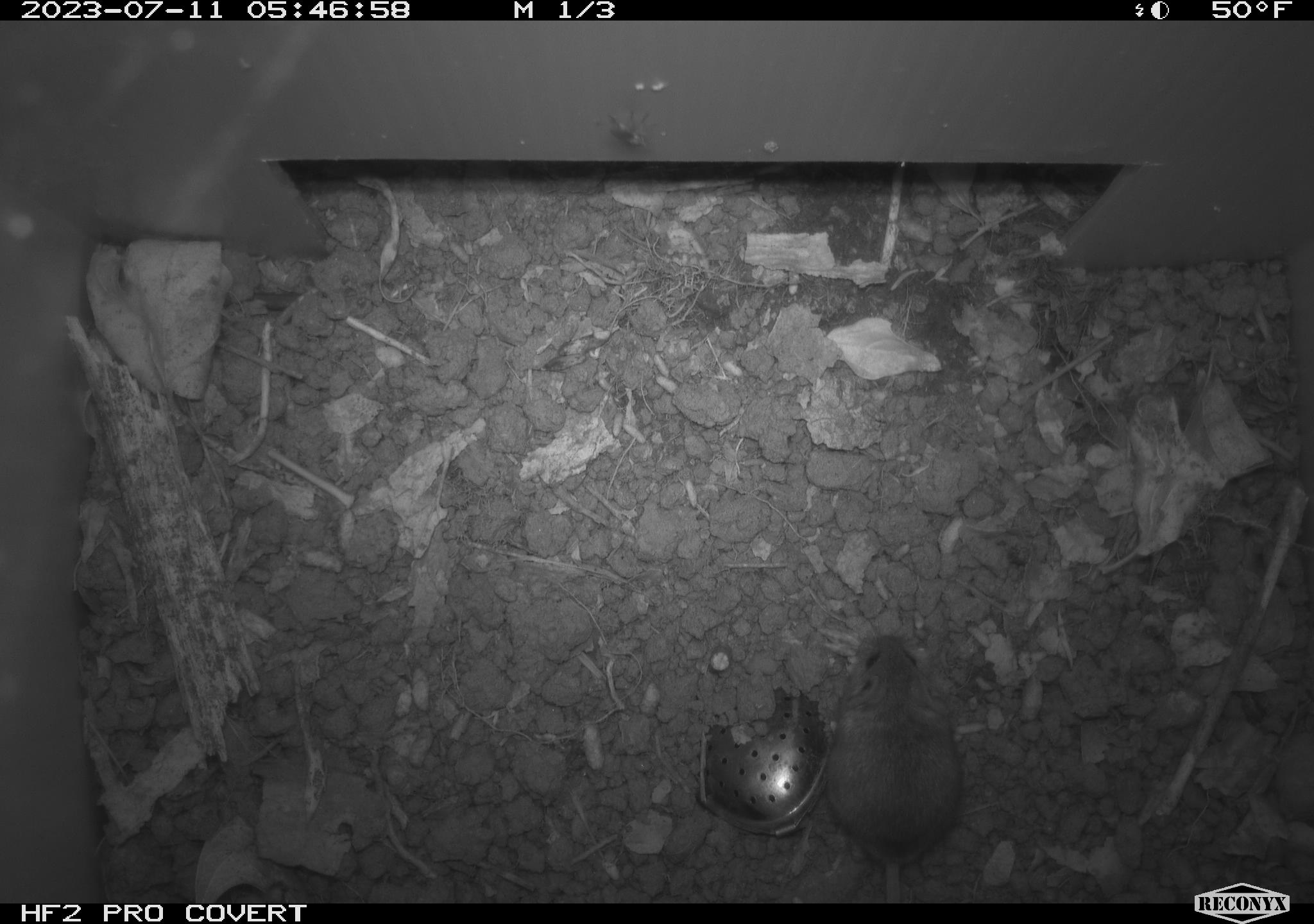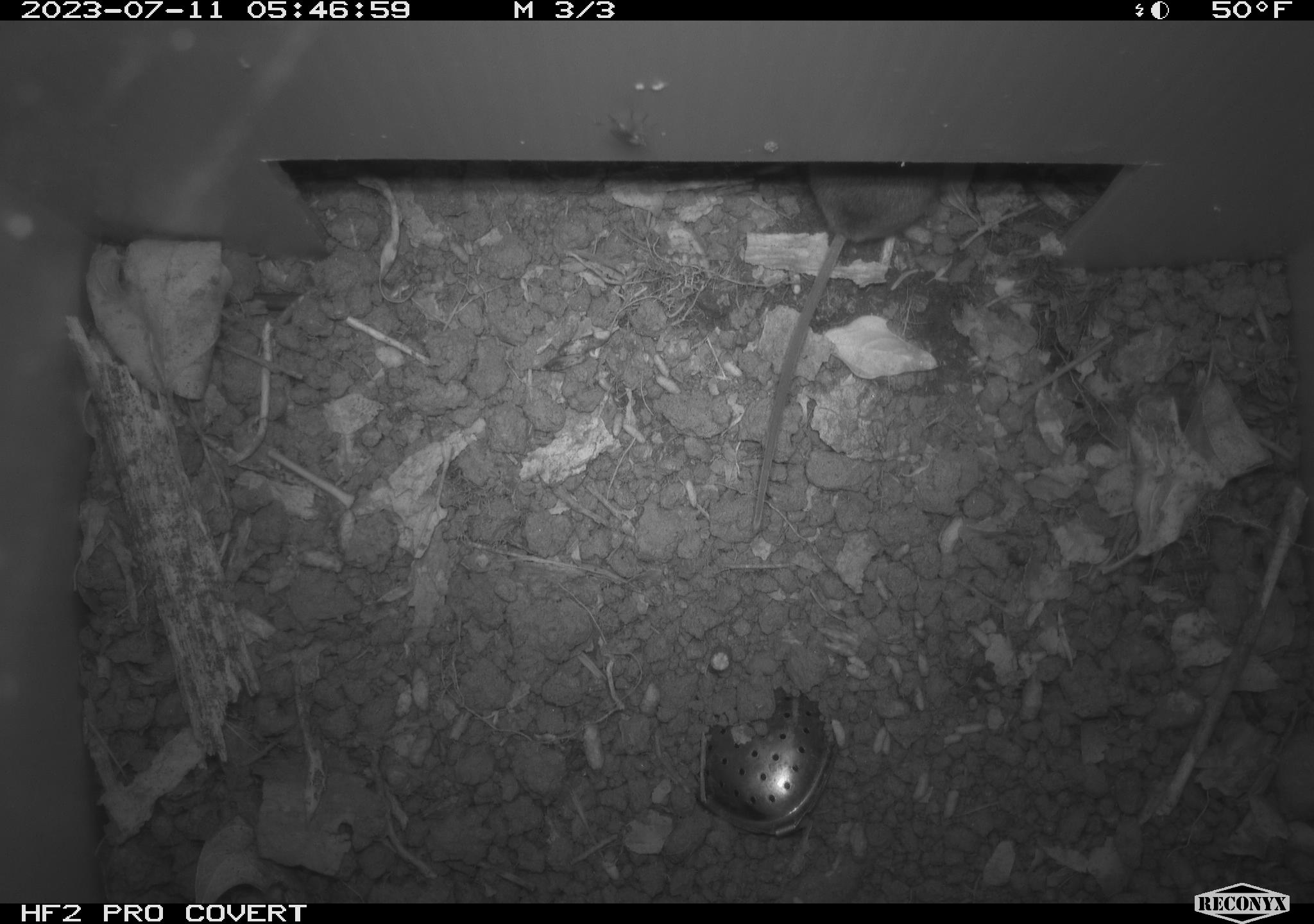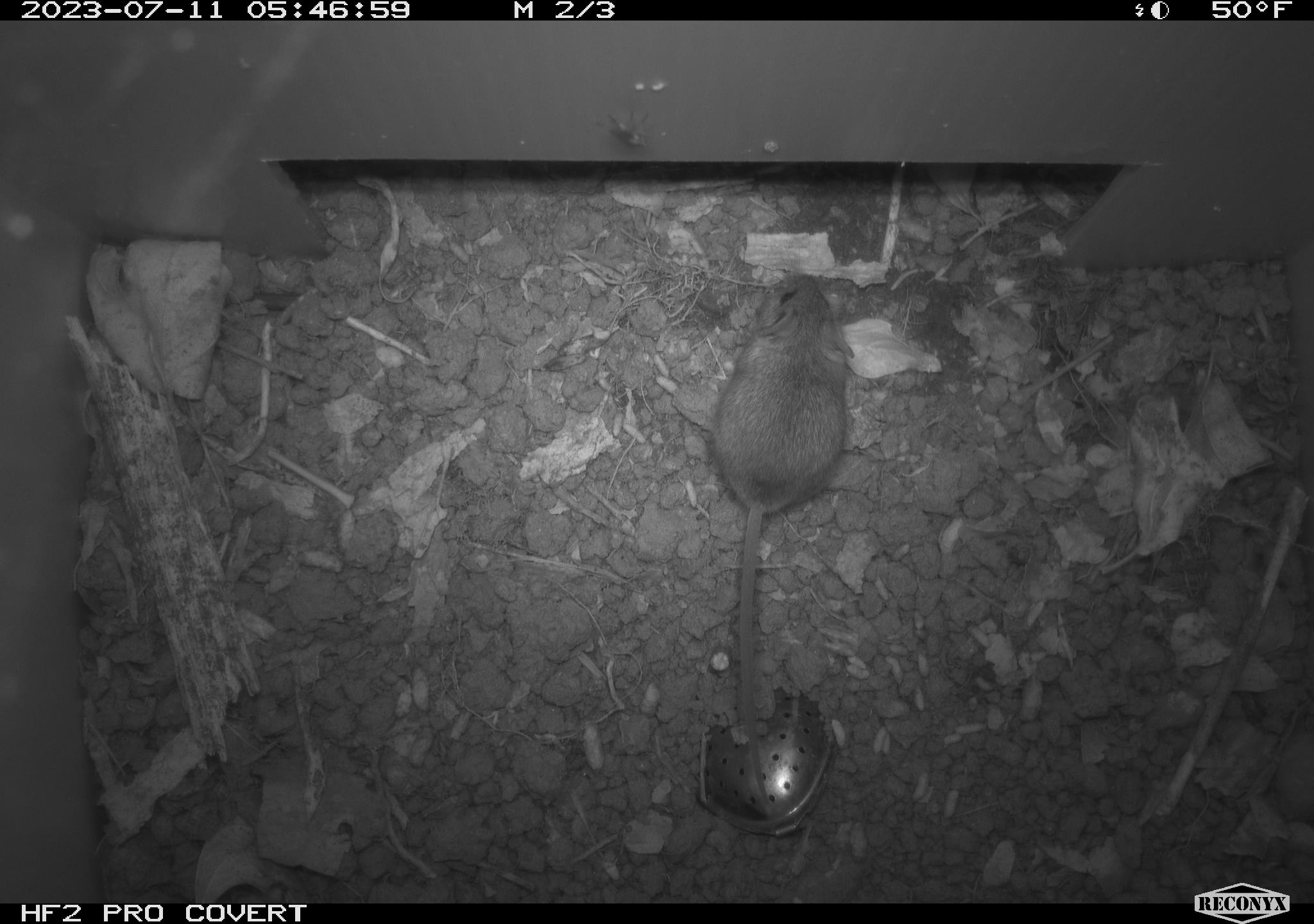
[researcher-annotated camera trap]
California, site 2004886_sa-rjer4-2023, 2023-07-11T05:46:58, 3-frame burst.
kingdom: Animalia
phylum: Chordata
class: Mammalia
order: Rodentia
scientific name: Rodentia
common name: mouse species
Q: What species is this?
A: Mouse species (Rodentia).